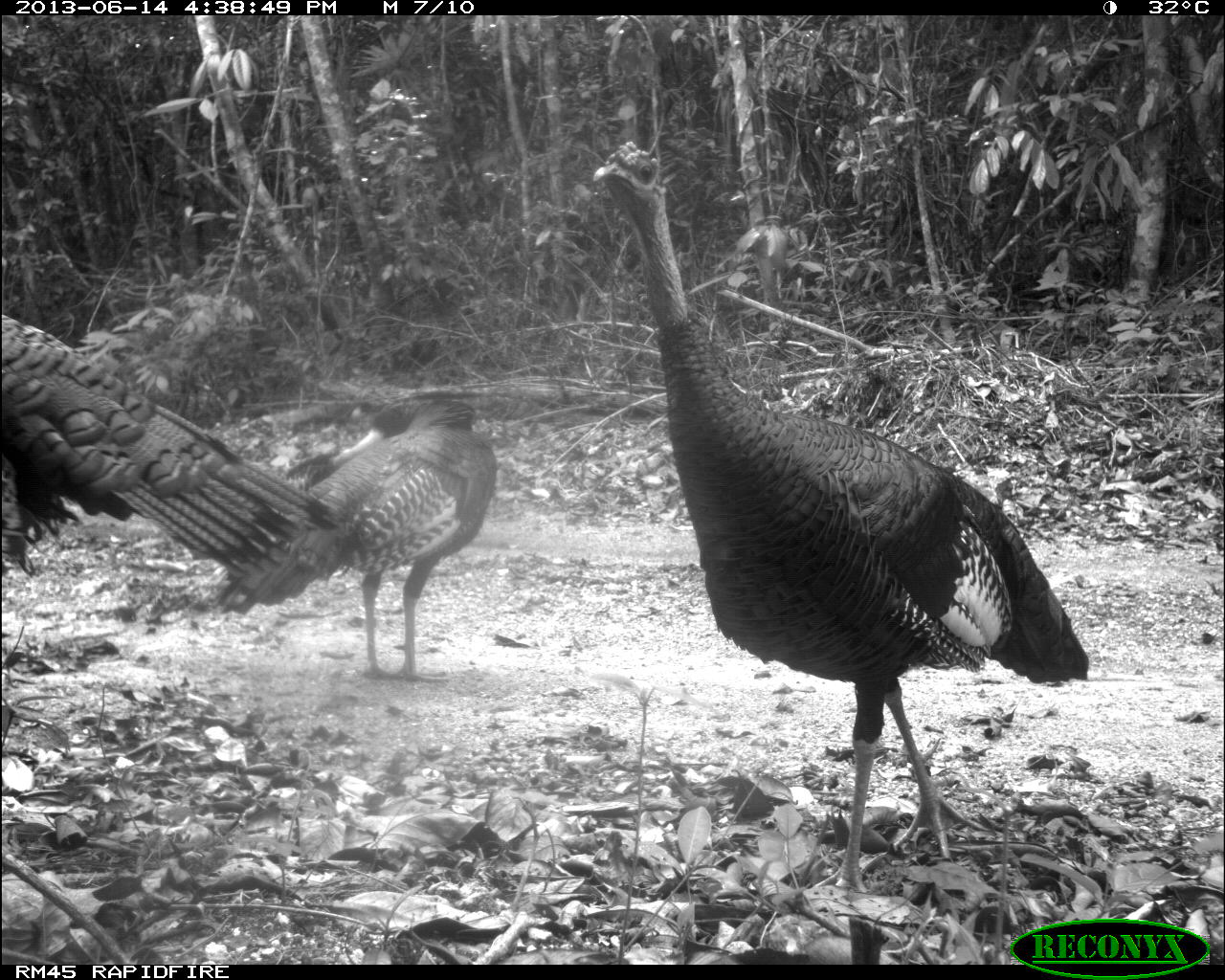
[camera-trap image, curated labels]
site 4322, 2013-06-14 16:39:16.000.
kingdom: Animalia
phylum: Chordata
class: Aves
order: Galliformes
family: Phasianidae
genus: Meleagris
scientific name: Meleagris ocellata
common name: ocellated turkey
Meleagris ocellata (ocellated turkey), count 3.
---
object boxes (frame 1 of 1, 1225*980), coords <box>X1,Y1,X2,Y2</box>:
meleagris ocellata: <box>590,137,1092,906</box>; <box>0,307,341,581</box>; <box>207,396,499,684</box>